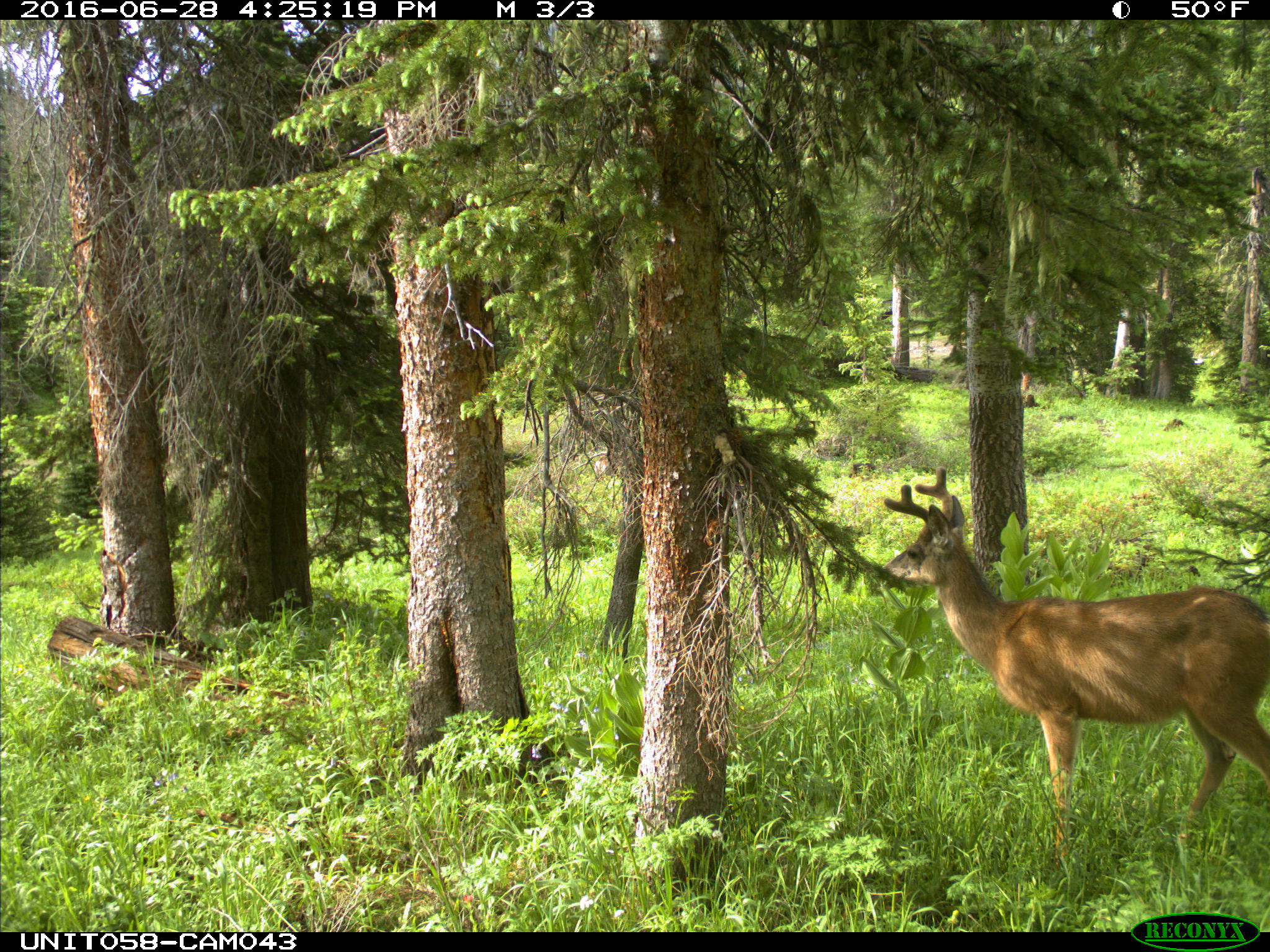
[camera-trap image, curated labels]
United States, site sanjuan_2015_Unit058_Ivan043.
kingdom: Animalia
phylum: Chordata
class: Mammalia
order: Artiodactyla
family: Cervidae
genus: Odocoileus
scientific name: Odocoileus hemionus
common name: mule deer